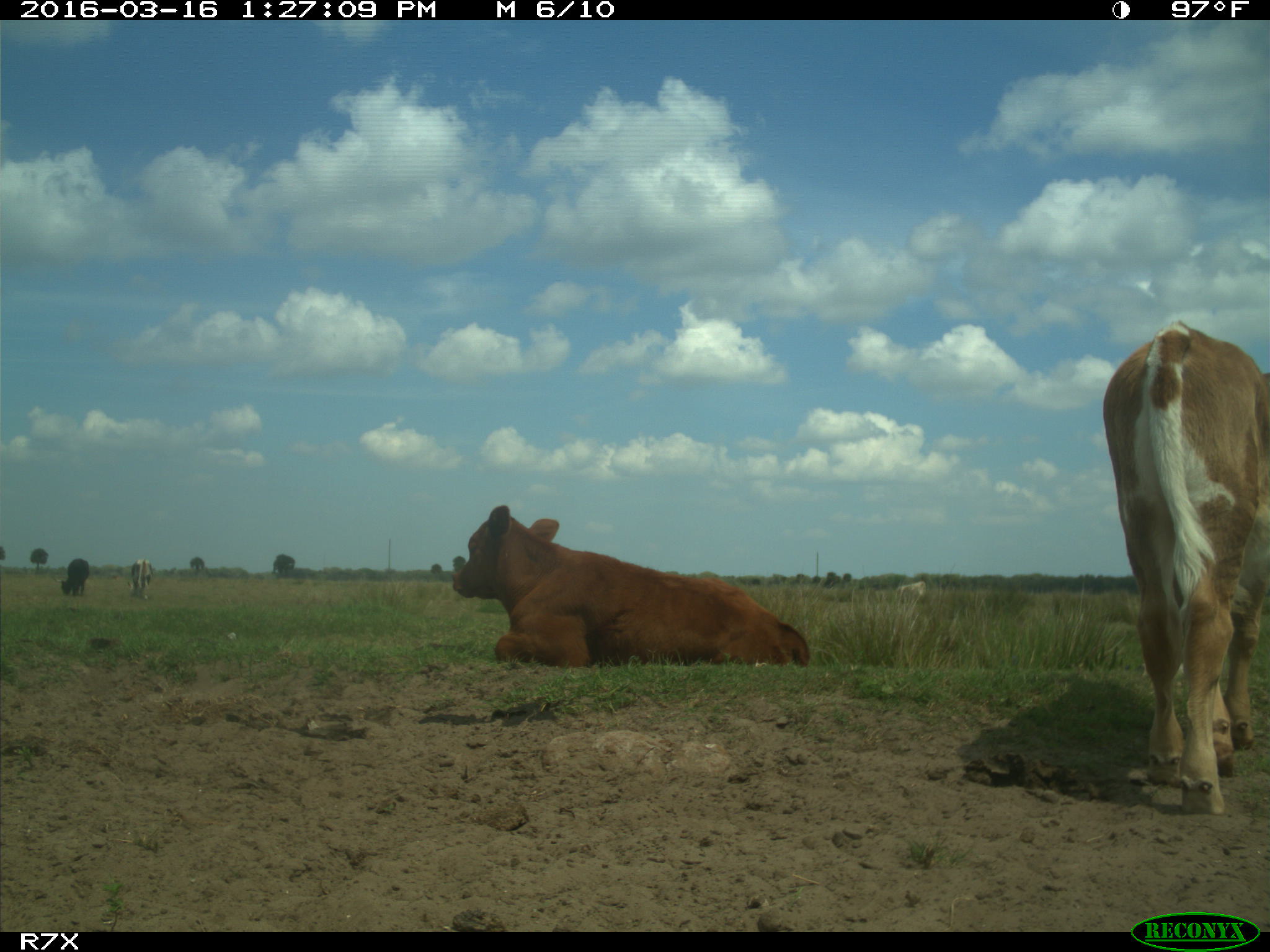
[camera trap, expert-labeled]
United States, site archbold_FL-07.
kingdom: Animalia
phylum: Chordata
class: Mammalia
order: Artiodactyla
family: Bovidae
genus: Bos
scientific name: Bos taurus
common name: domestic cow